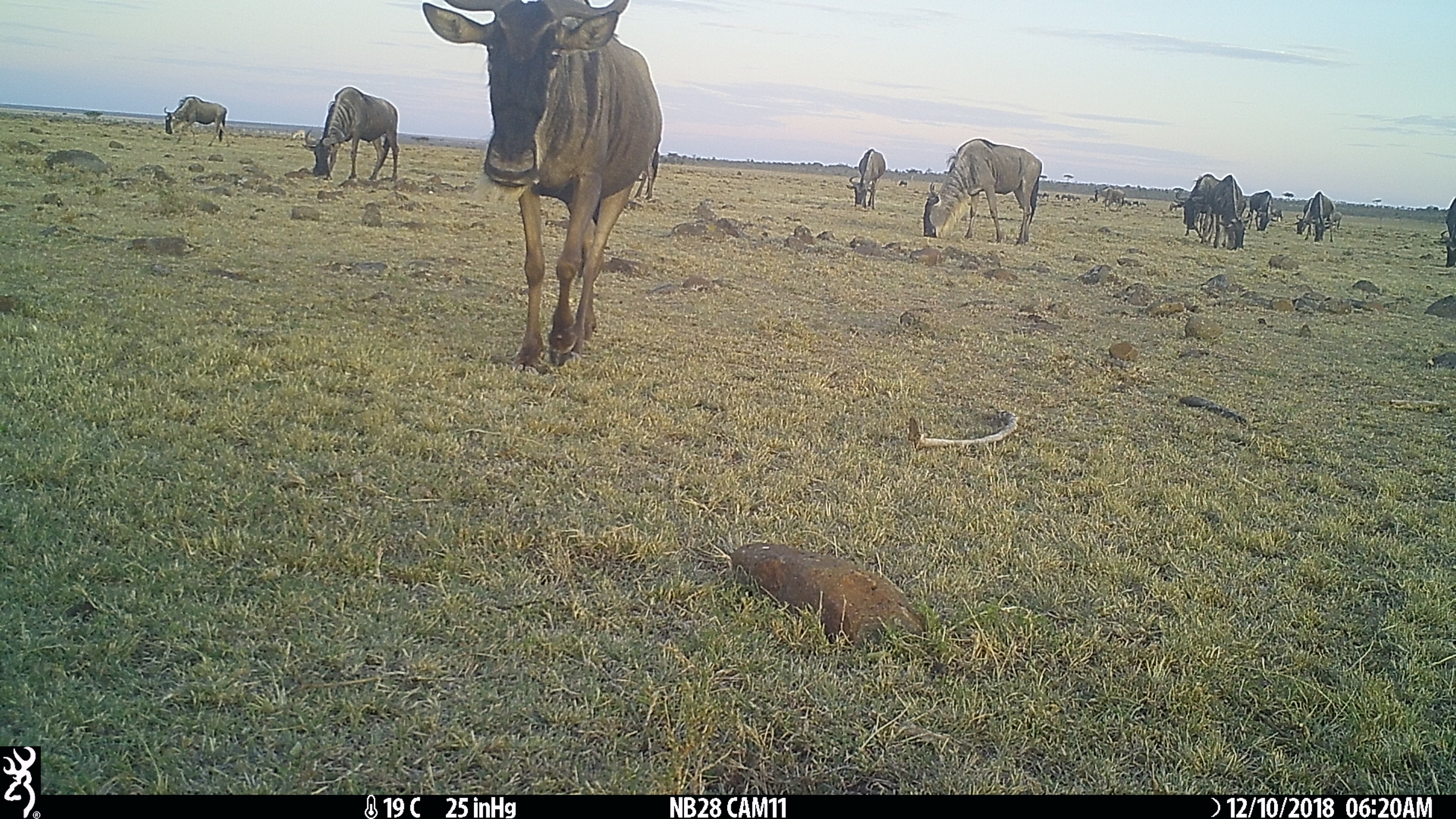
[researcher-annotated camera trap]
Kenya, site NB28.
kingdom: Animalia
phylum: Chordata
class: Mammalia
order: Artiodactyla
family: Bovidae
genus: Connochaetes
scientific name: Connochaetes taurinus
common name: blue wildebeest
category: wildebeest